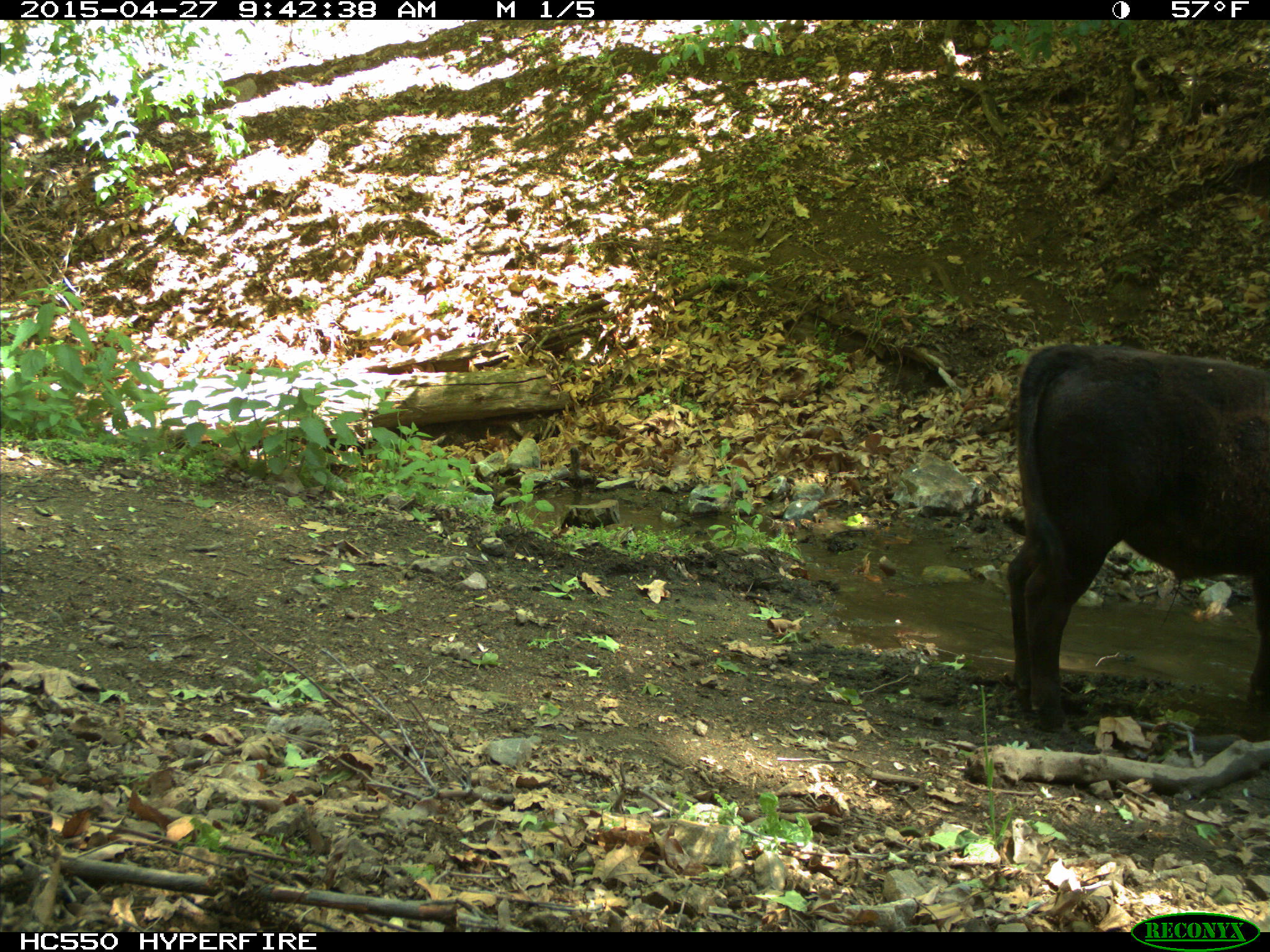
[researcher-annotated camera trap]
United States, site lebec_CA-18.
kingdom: Animalia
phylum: Chordata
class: Mammalia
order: Artiodactyla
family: Bovidae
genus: Bos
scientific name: Bos taurus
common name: domestic cow